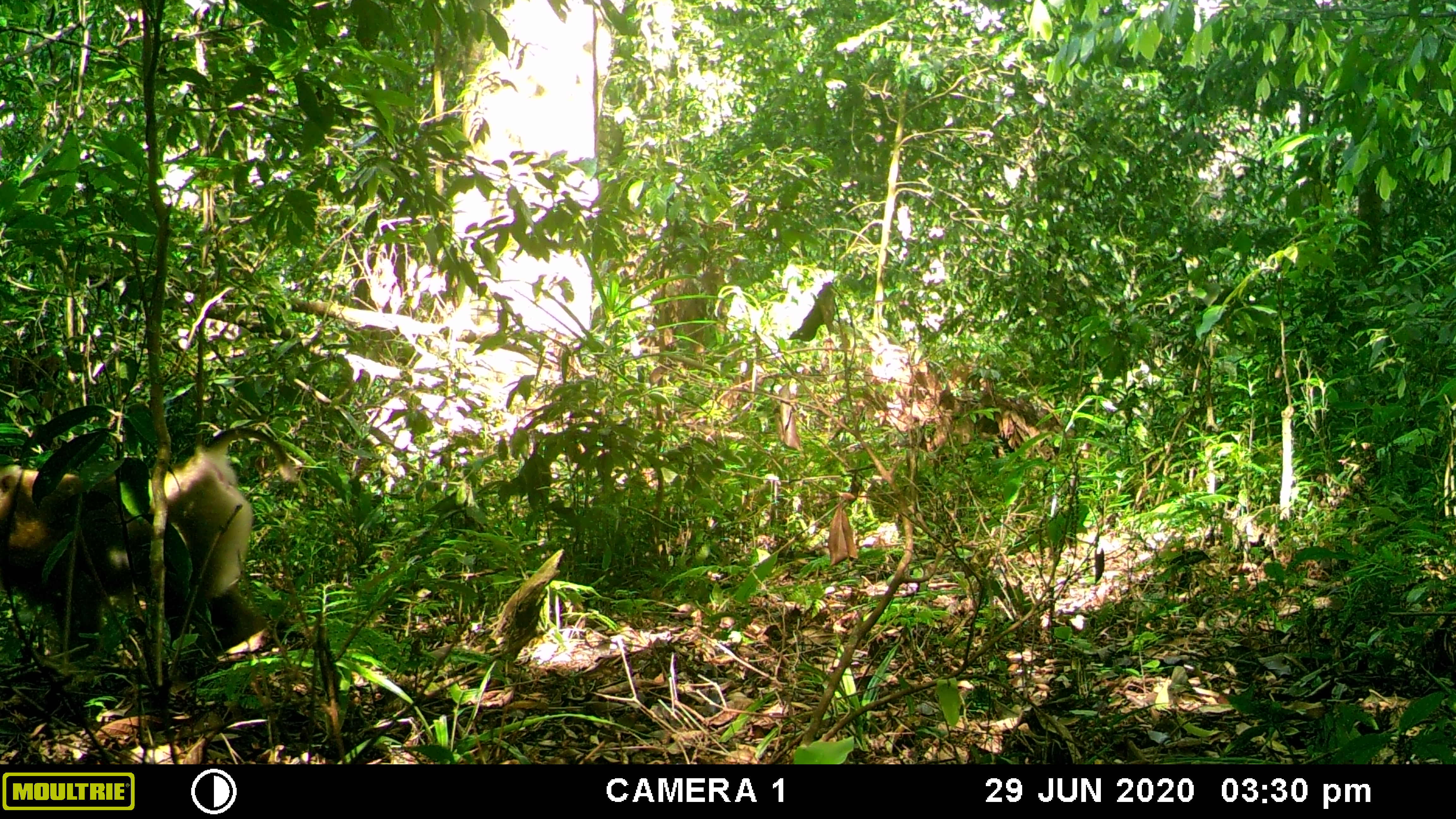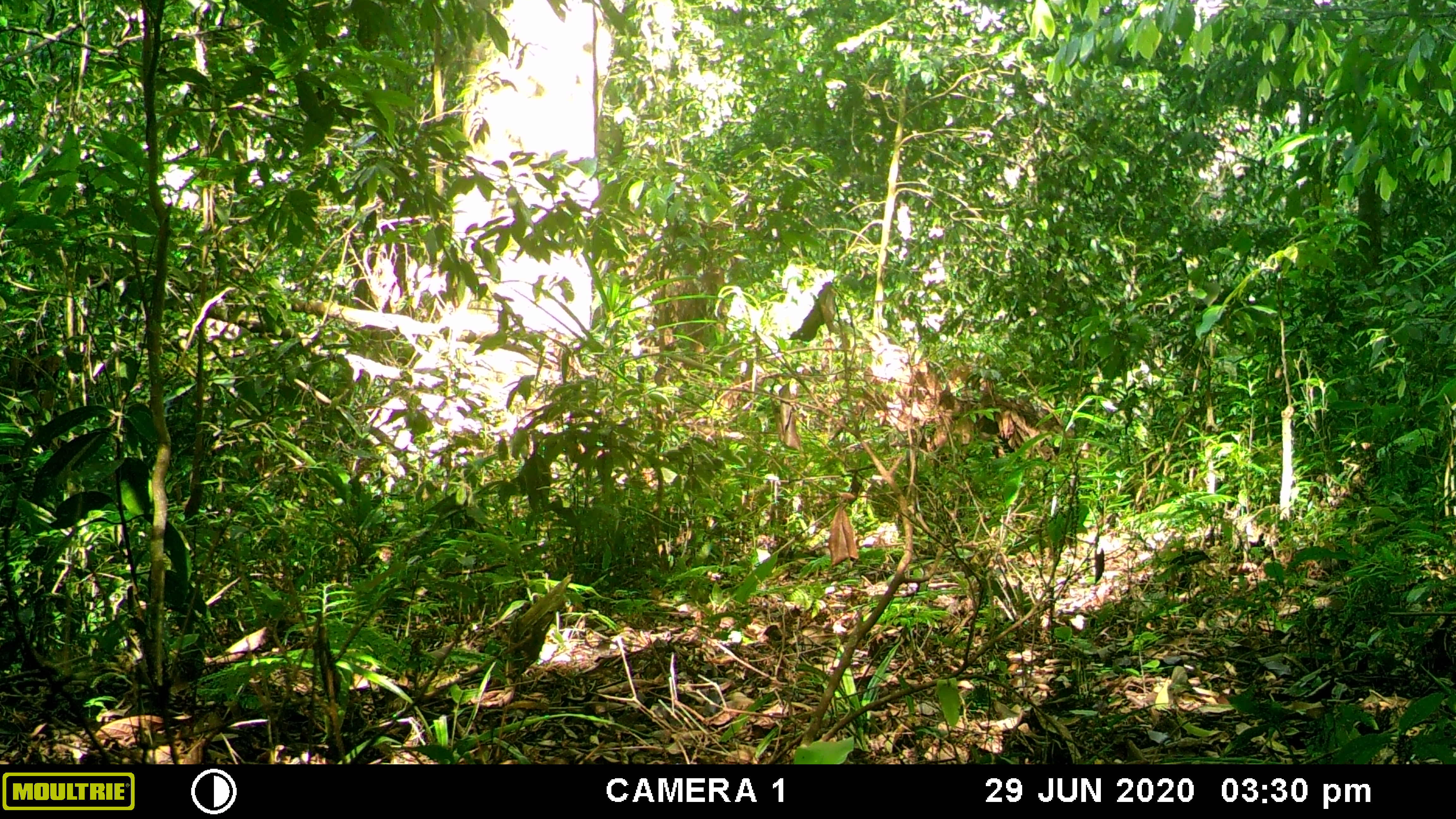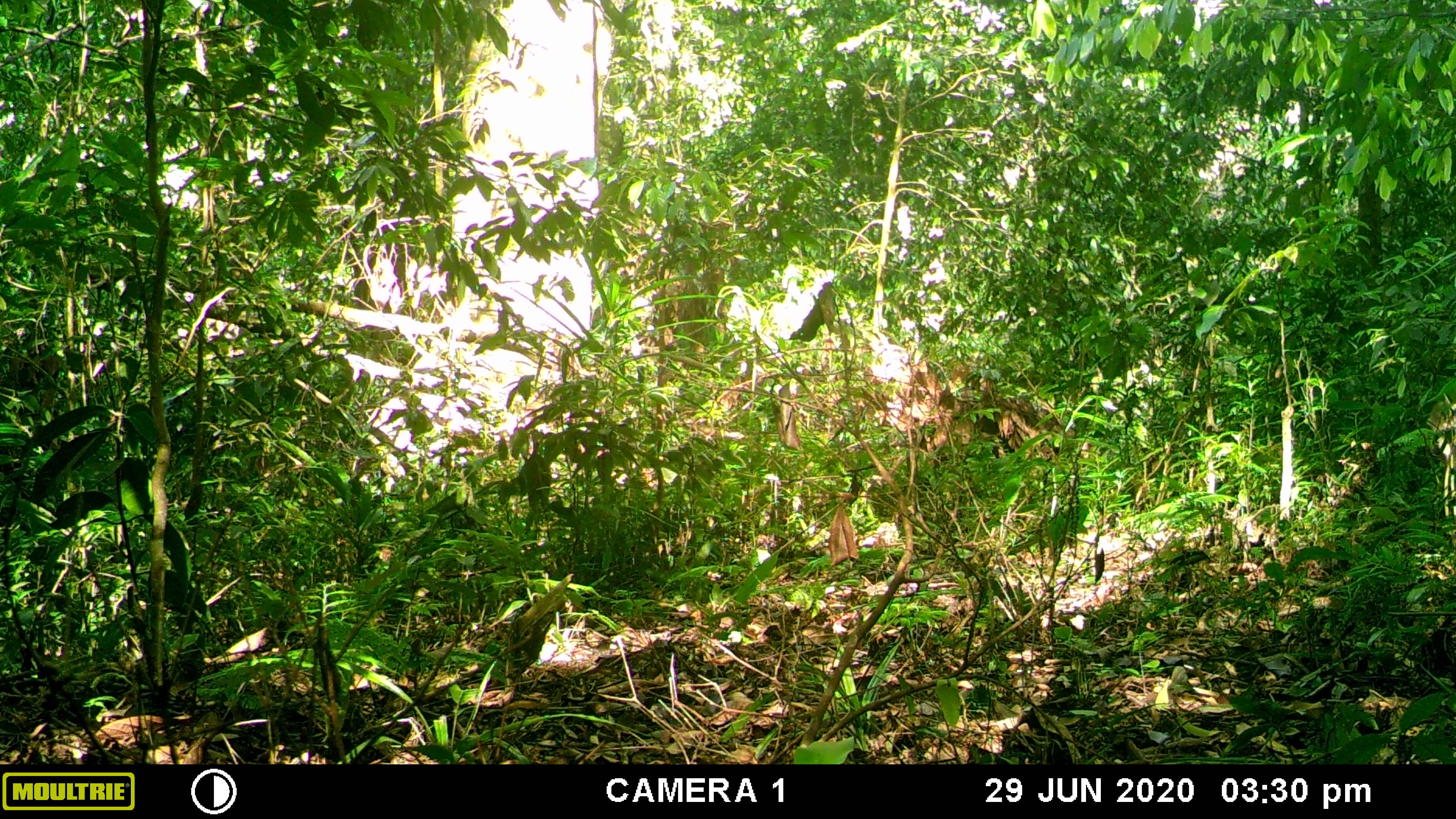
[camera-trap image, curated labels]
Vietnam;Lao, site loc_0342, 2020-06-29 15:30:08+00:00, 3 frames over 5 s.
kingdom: Animalia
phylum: Chordata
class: Mammalia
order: Primates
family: Cercopithecidae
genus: Macaca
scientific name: Macaca nemestrina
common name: pig-tailed macaque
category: pig tailed macaque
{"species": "pig tailed macaque (pig-tailed macaque) (Macaca nemestrina)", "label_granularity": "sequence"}